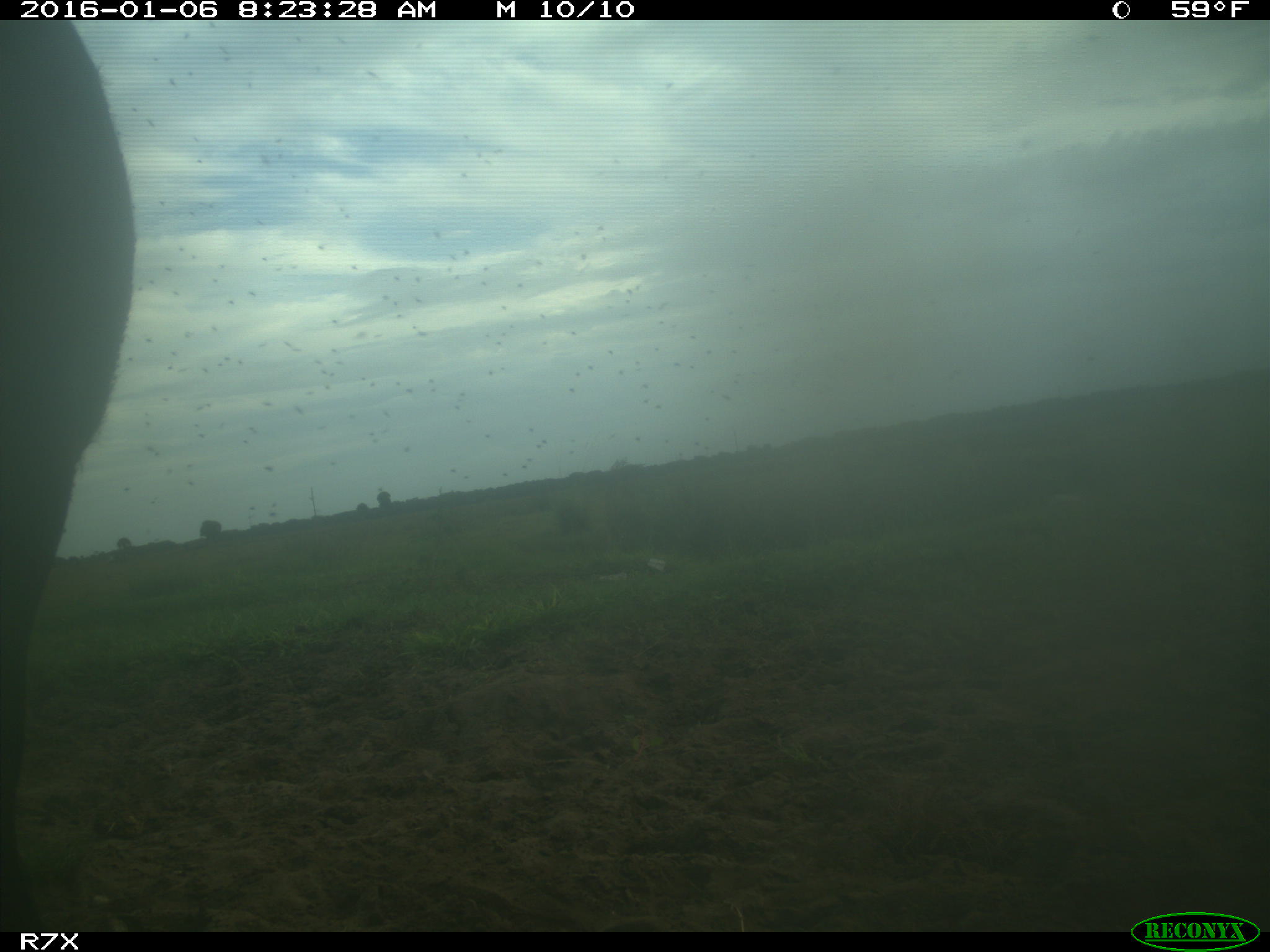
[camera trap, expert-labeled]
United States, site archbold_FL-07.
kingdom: Animalia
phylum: Chordata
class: Mammalia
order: Artiodactyla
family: Bovidae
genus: Bos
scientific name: Bos taurus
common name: domestic cow